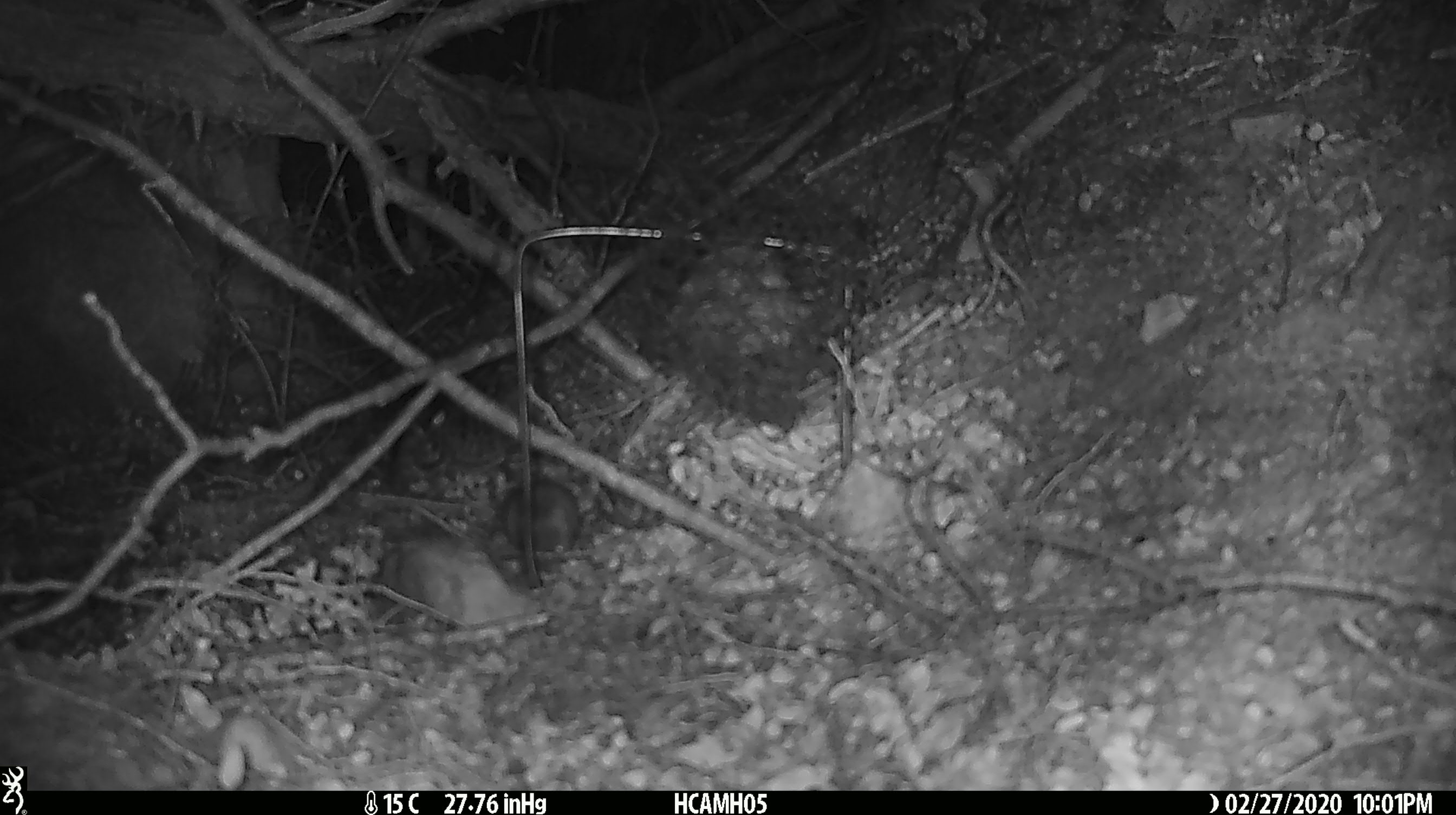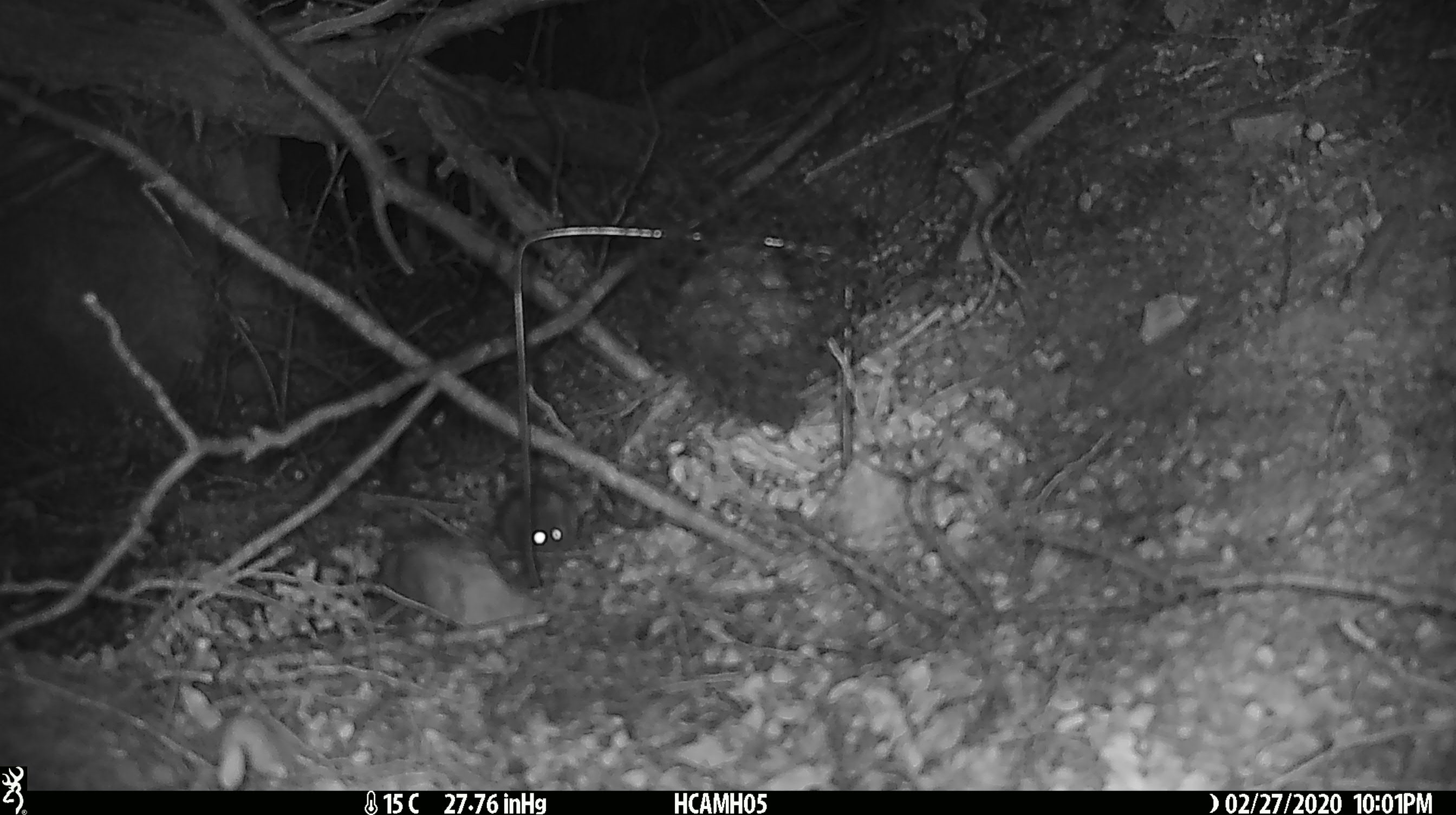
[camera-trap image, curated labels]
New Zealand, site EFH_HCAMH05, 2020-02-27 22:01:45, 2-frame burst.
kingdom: Animalia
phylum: Chordata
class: Mammalia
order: Rodentia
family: Muridae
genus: Mus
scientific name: Mus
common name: mouse